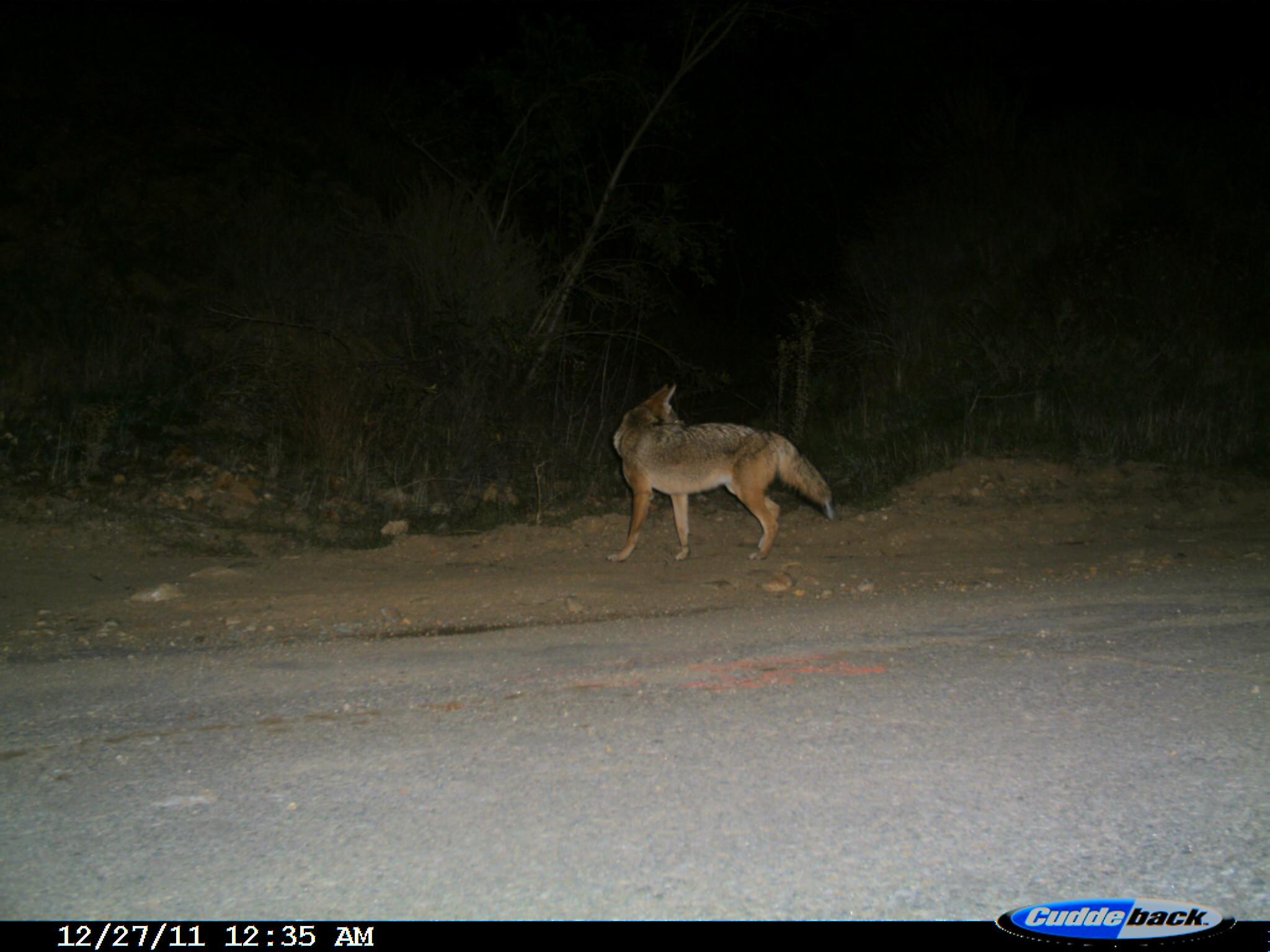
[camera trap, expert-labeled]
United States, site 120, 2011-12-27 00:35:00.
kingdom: Animalia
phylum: Chordata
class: Mammalia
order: Carnivora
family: Canidae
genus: Canis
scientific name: Canis latrans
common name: coyote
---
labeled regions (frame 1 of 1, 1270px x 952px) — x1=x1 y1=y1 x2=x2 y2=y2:
coyote: x1=602 y1=376 x2=843 y2=577